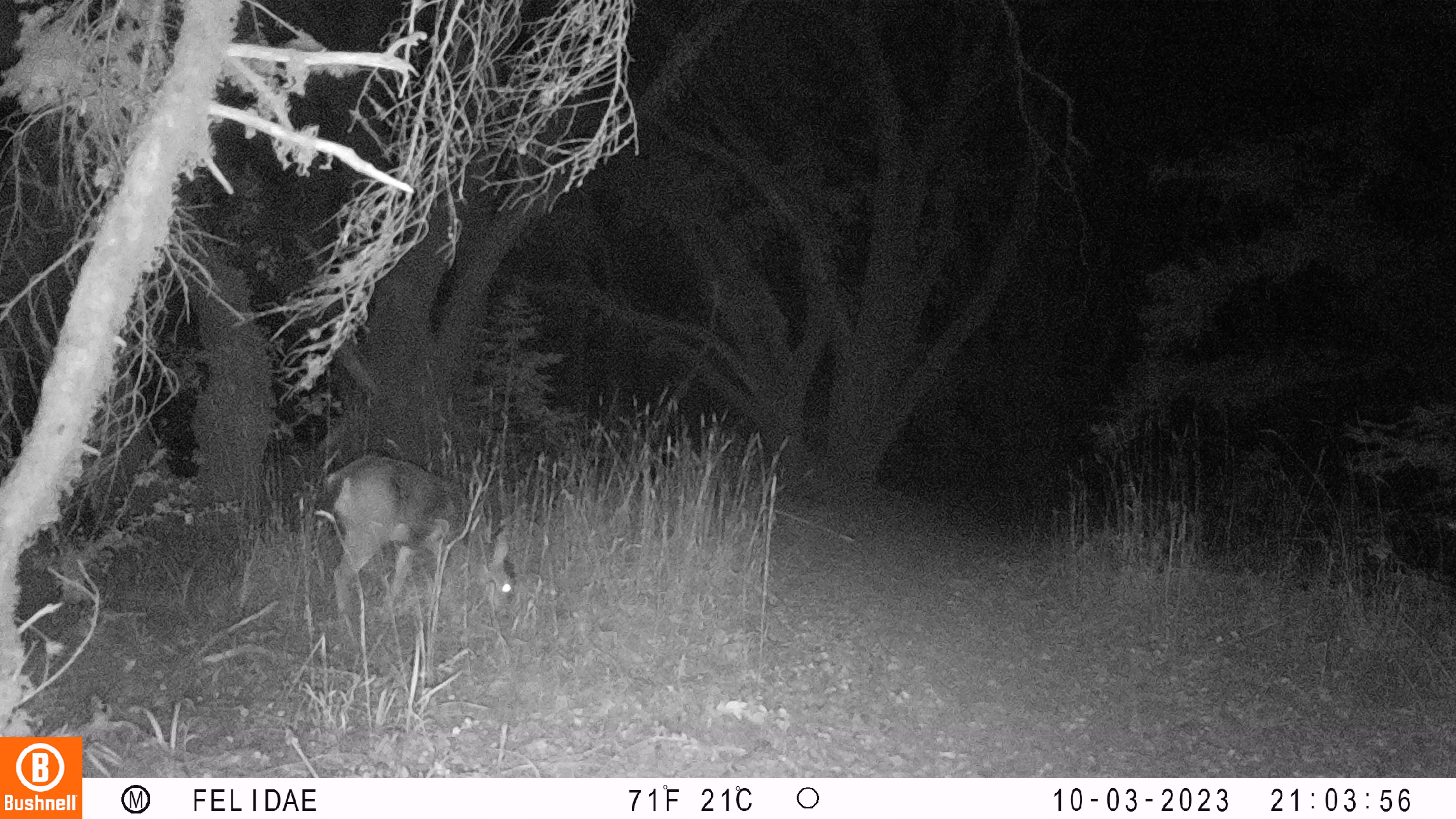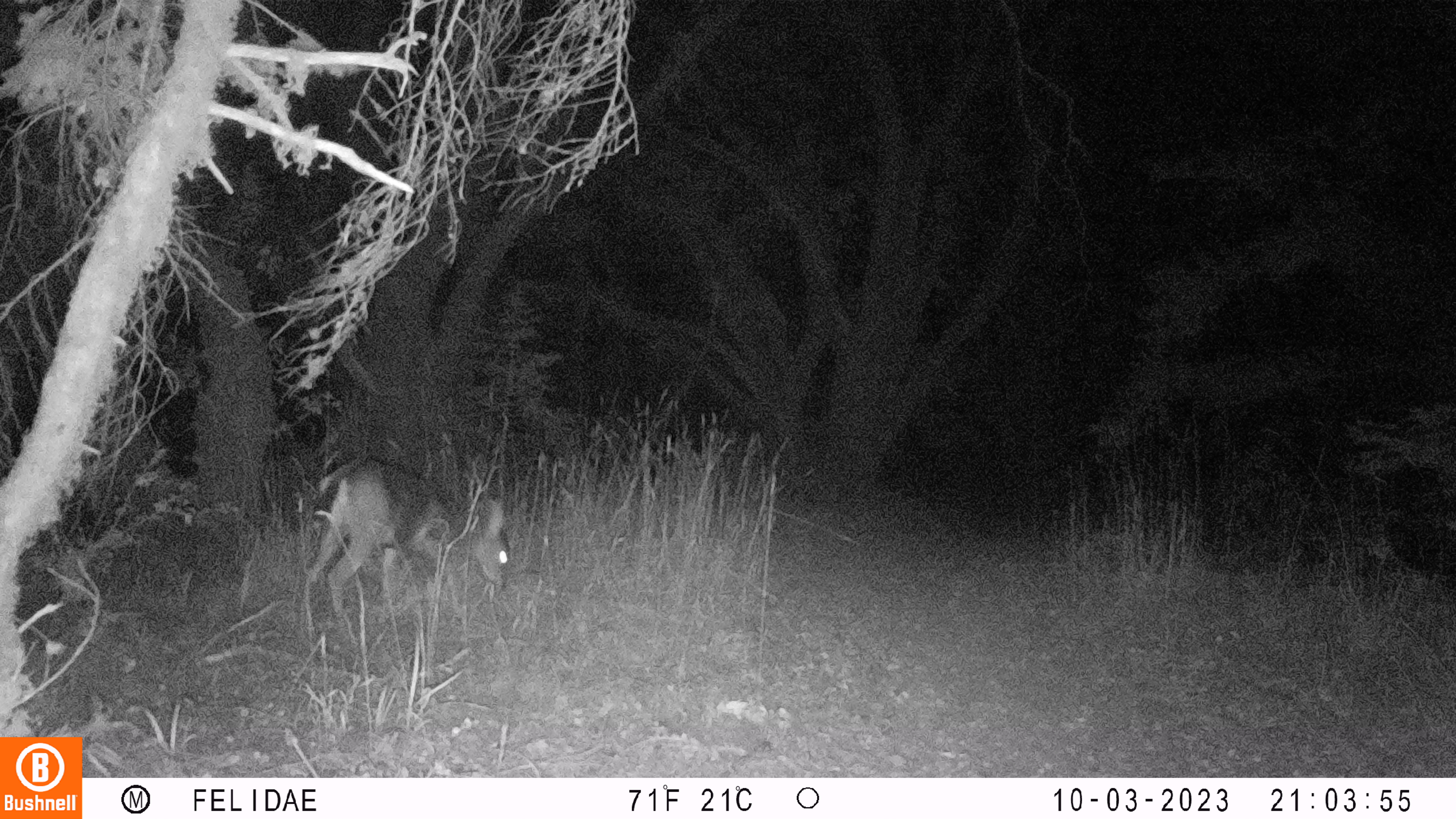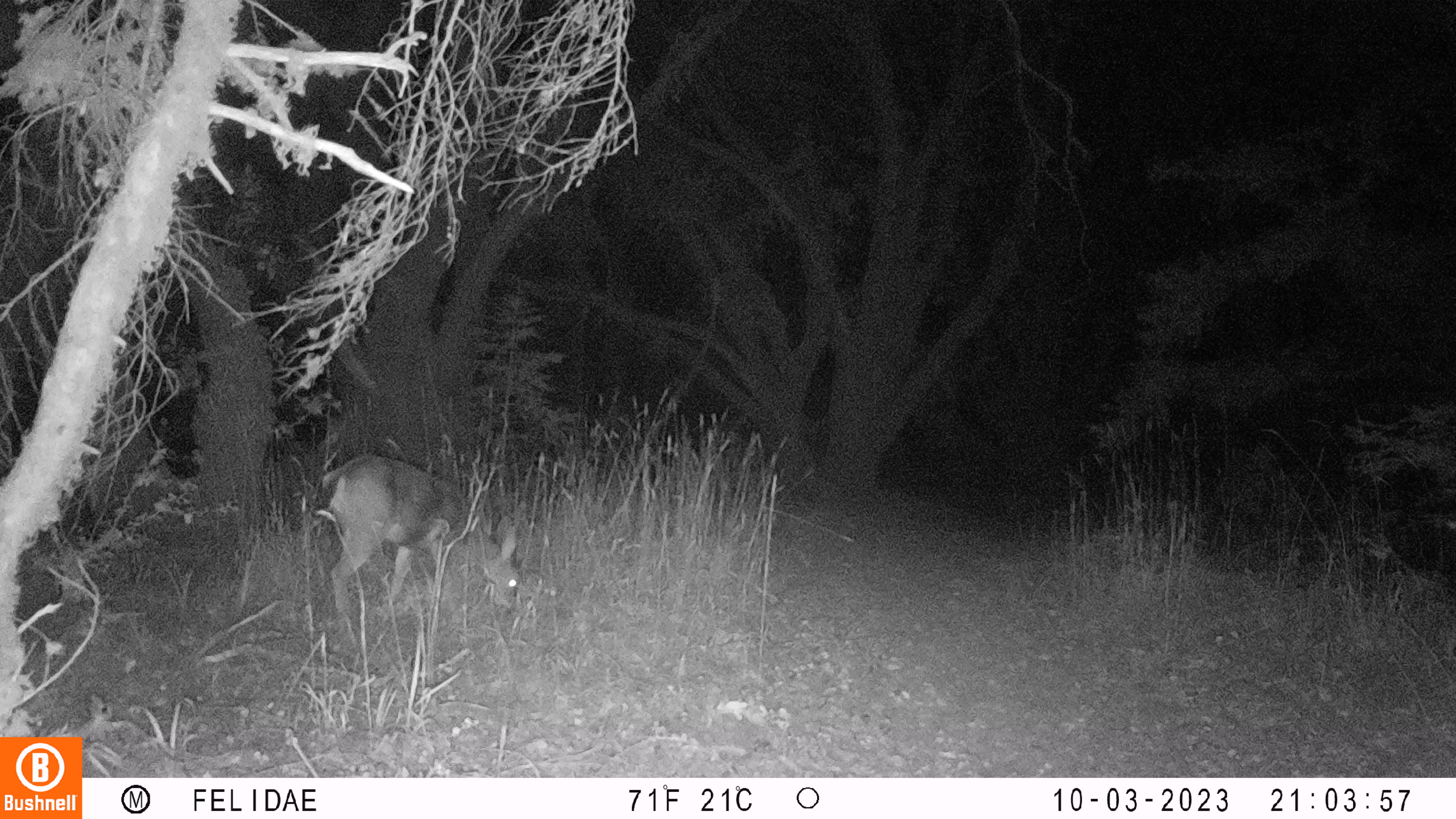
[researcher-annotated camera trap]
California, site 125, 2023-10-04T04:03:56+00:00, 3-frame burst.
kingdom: Animalia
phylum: Chordata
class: Mammalia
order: Artiodactyla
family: Cervidae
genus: Odocoileus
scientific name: Odocoileus hemionus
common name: mule deer